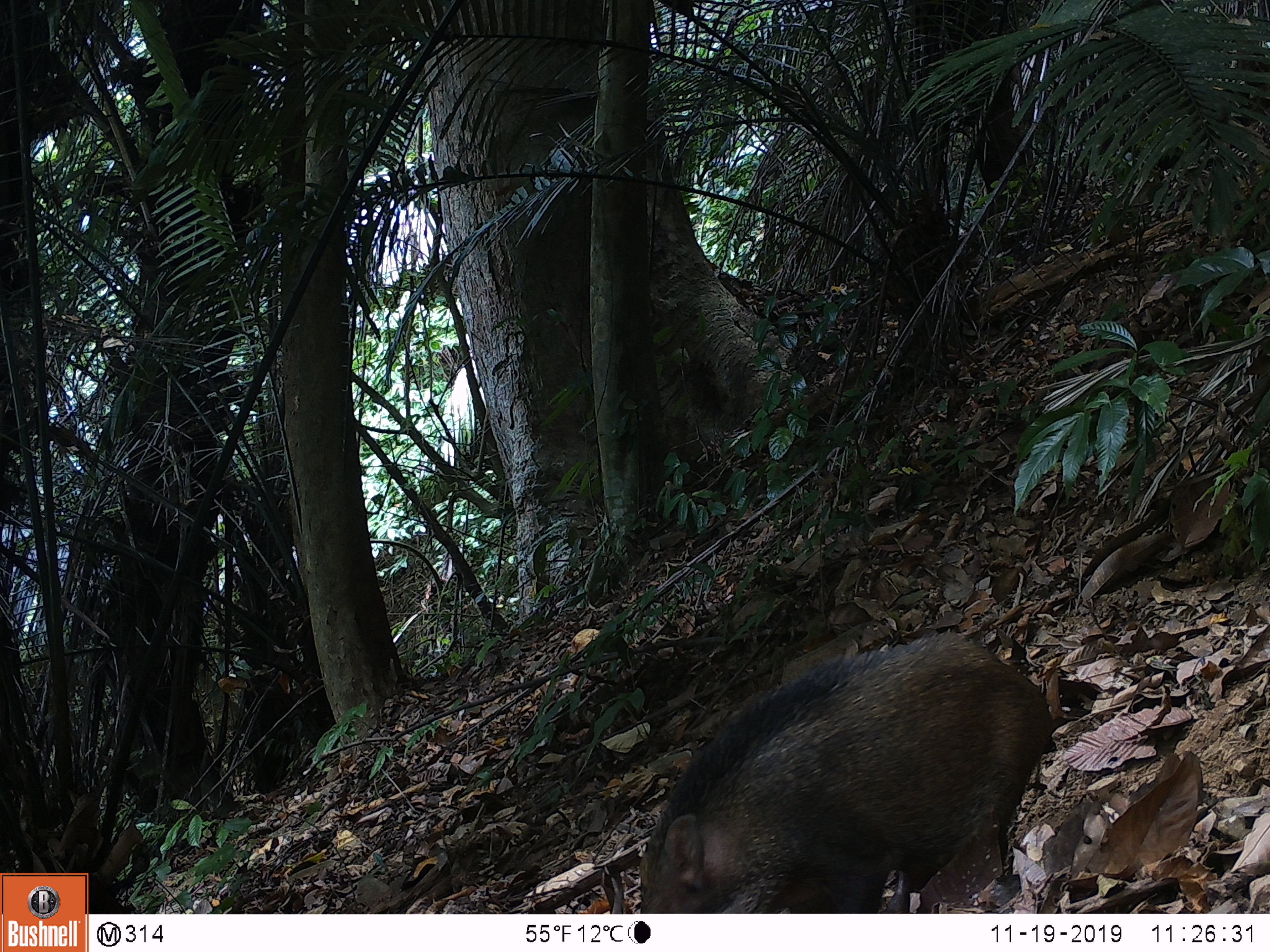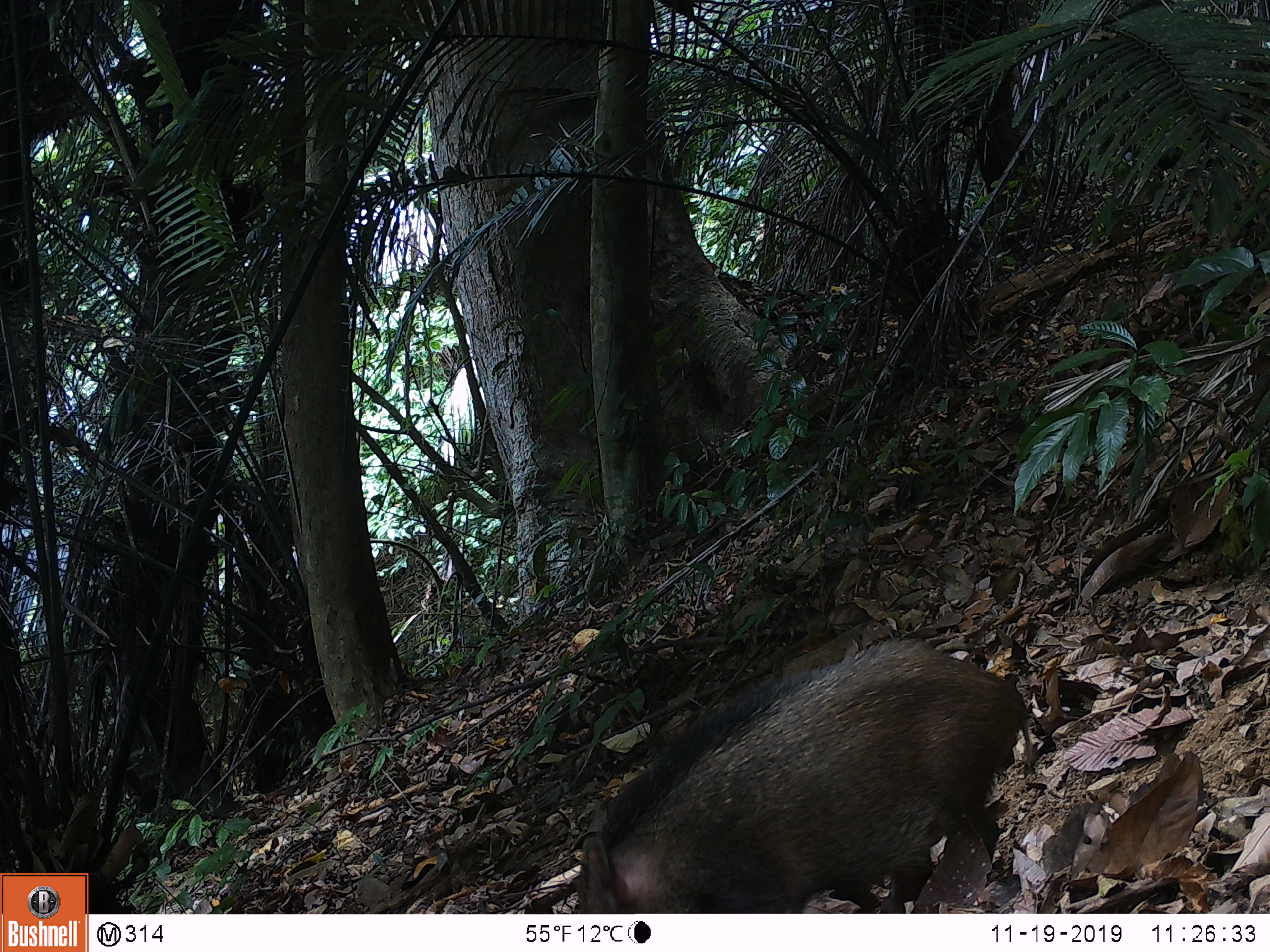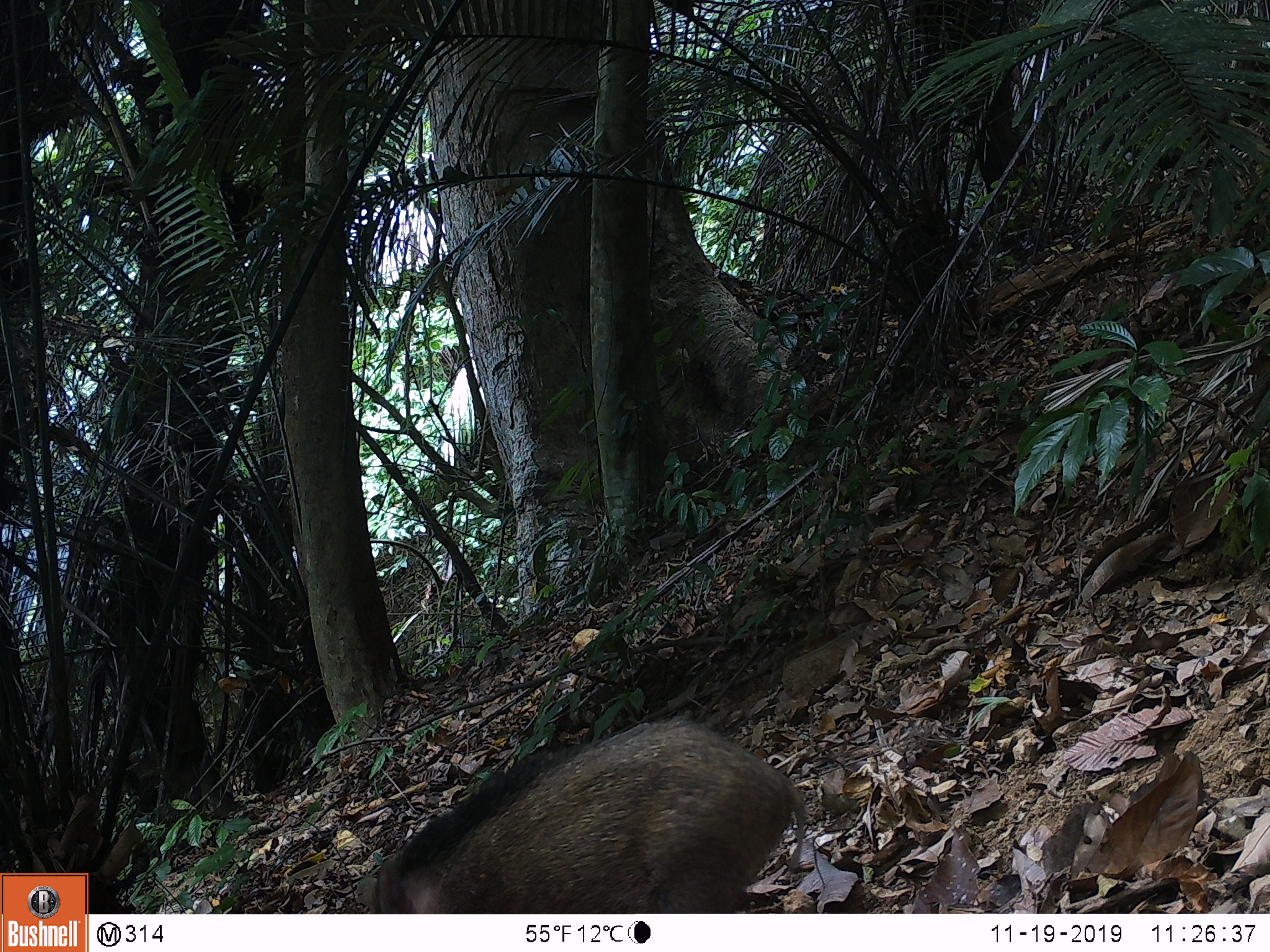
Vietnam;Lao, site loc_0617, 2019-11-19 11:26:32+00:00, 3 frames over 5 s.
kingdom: Animalia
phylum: Chordata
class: Mammalia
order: Artiodactyla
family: Suidae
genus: Sus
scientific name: Sus scrofa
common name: eurasian wild pig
Eurasian wild pig (Sus scrofa). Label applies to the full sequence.